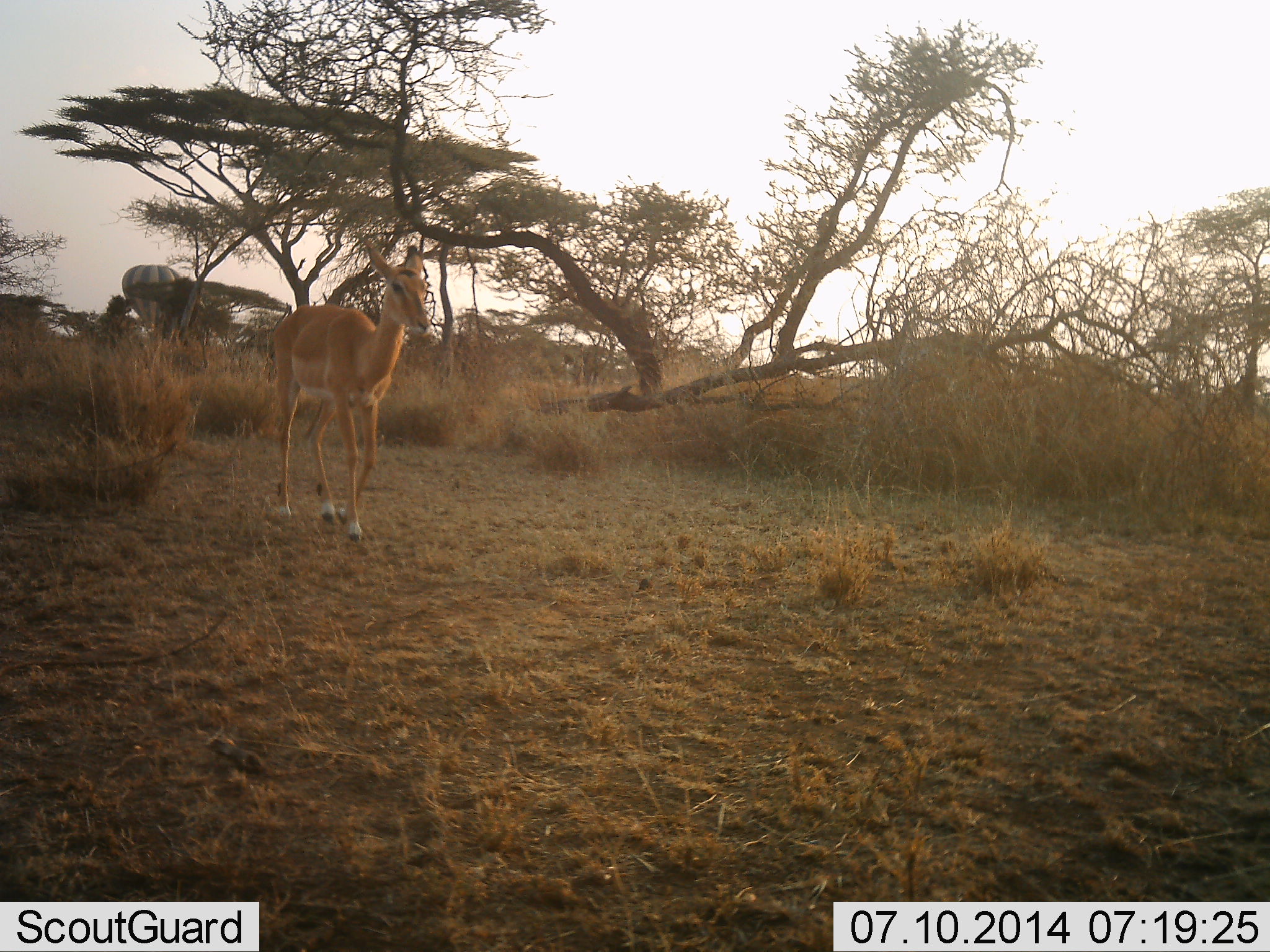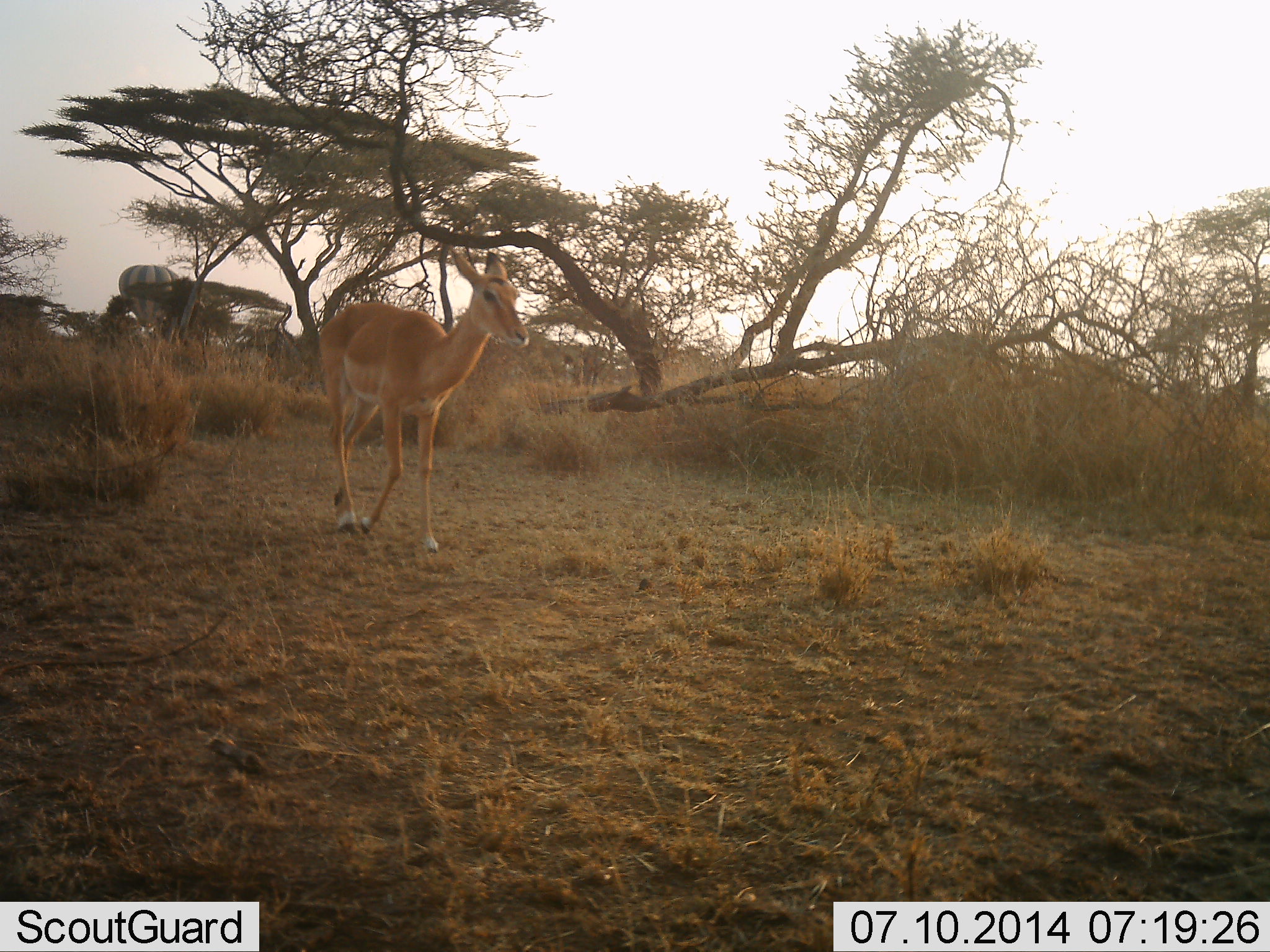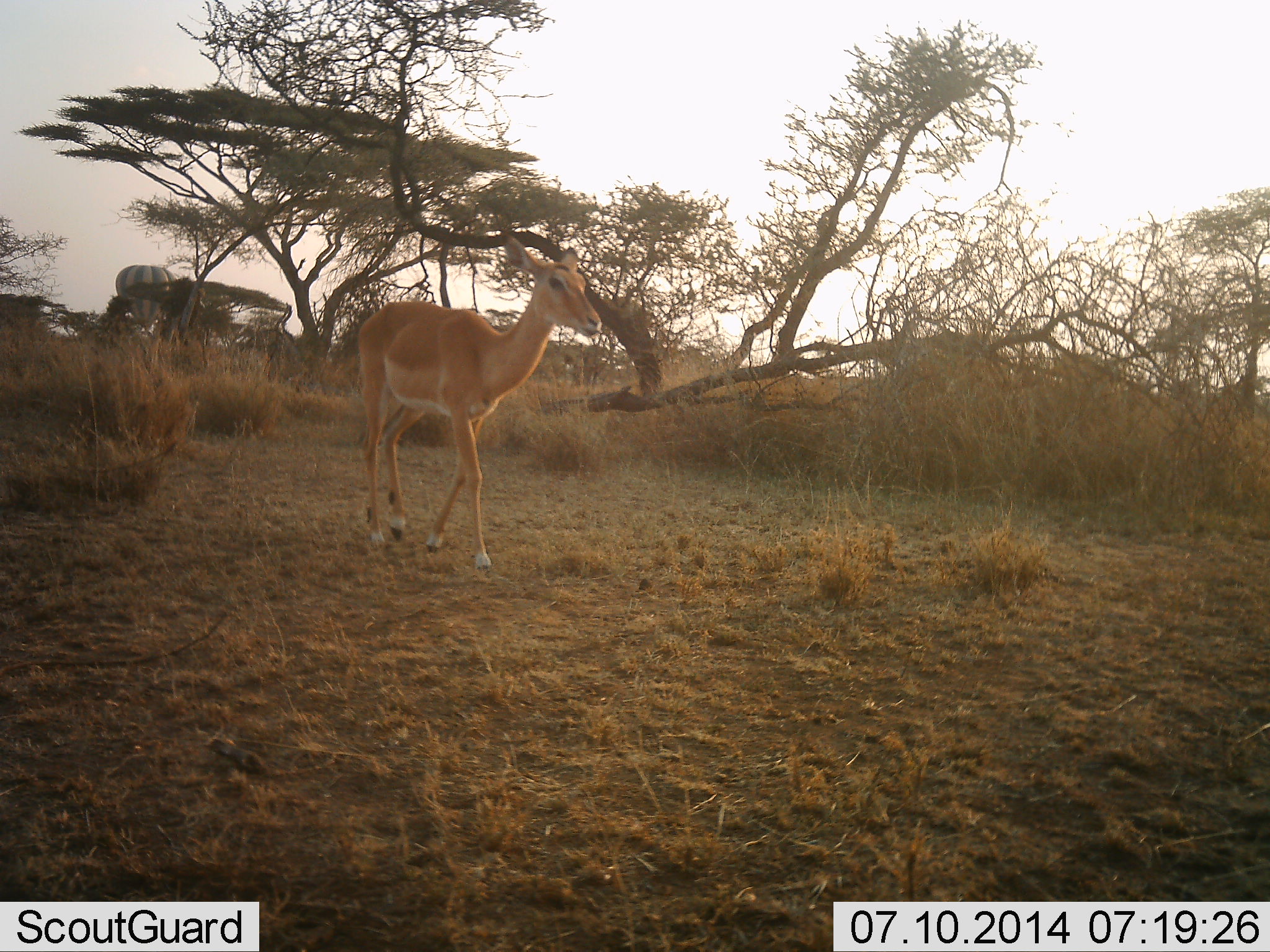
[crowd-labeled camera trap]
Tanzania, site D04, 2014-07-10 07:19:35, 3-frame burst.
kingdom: Animalia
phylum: Chordata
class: Mammalia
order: Artiodactyla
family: Bovidae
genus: Aepyceros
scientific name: Aepyceros melampus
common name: impala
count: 1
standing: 12%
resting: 0%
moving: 88%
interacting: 0%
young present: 0%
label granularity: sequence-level